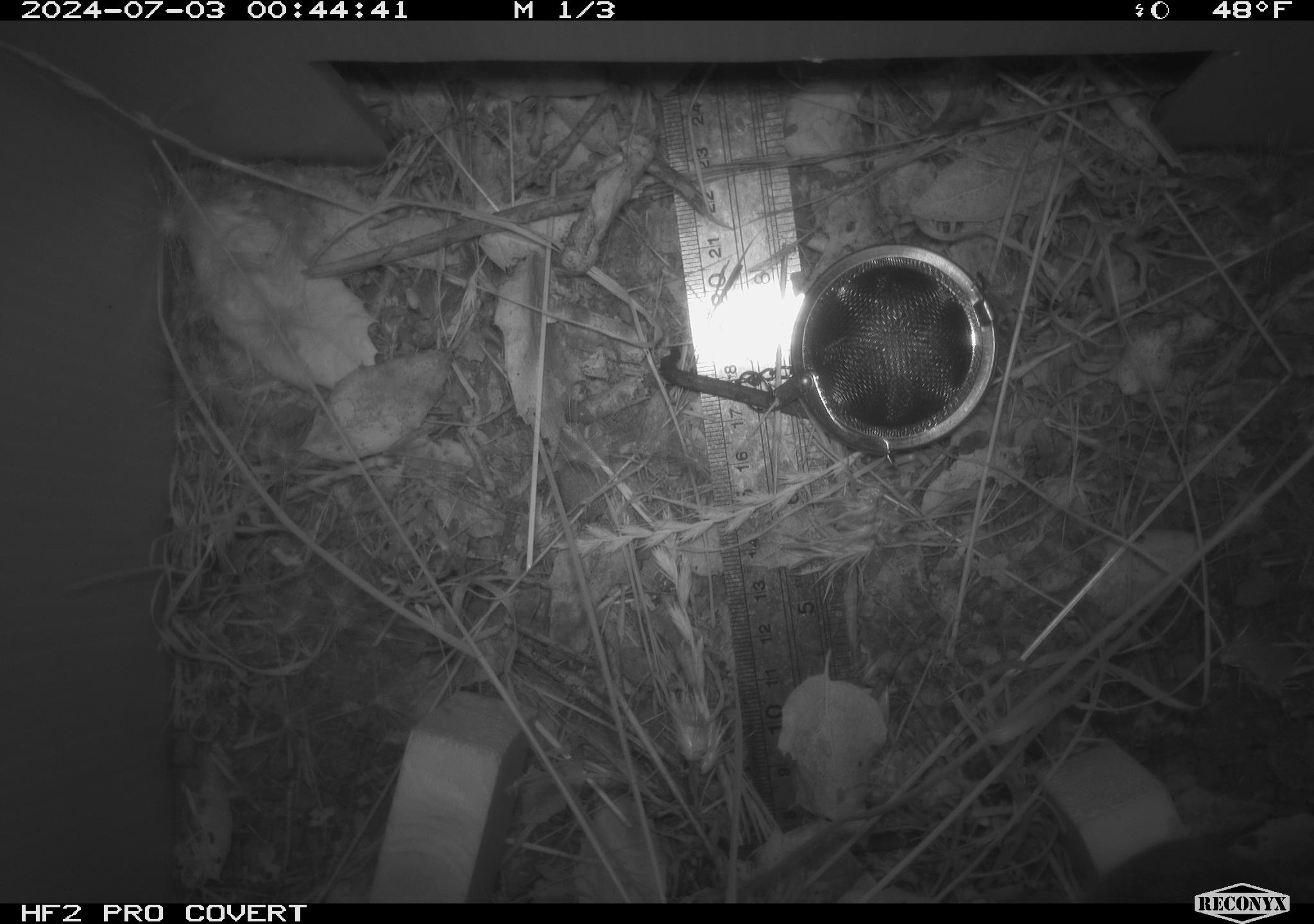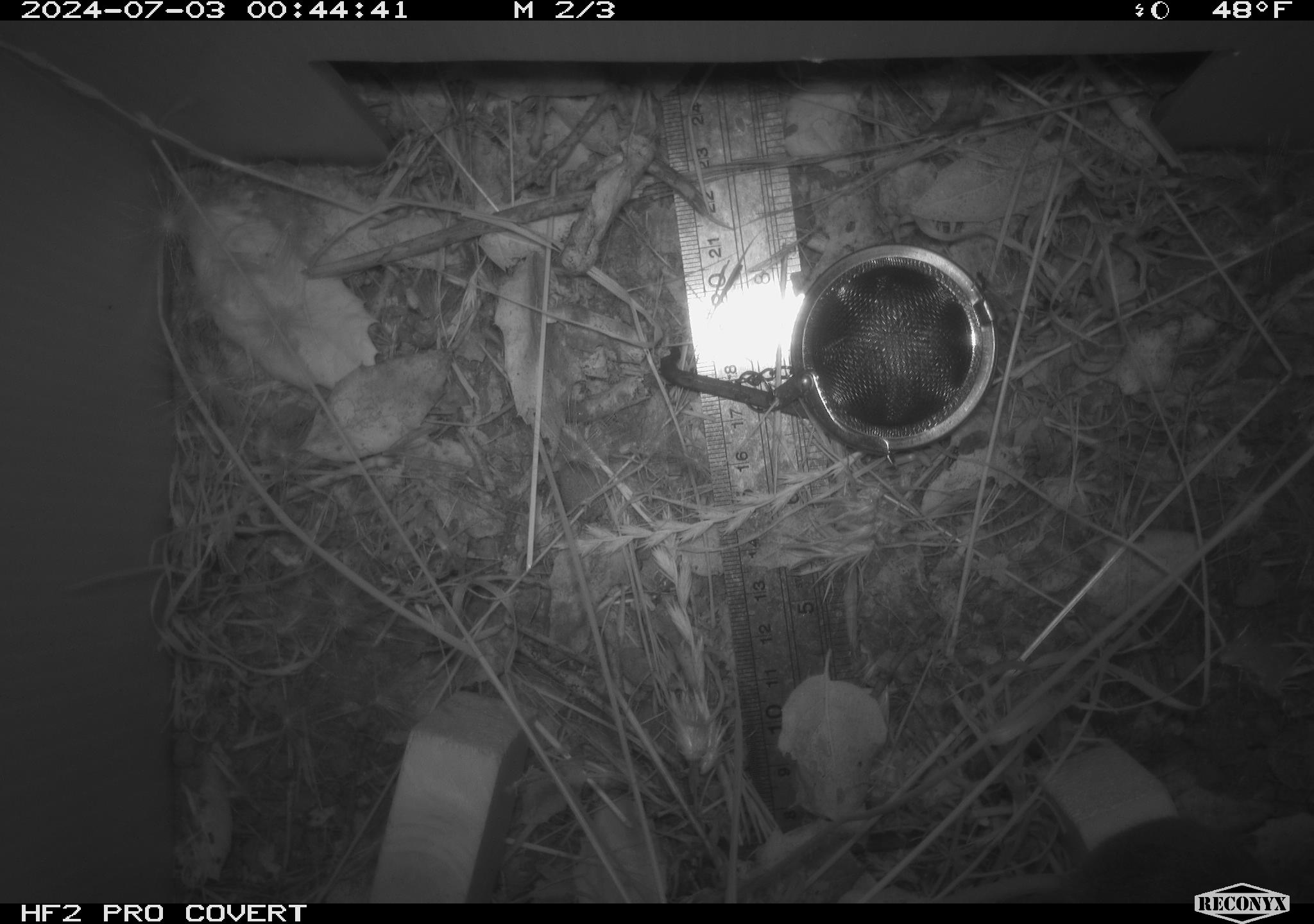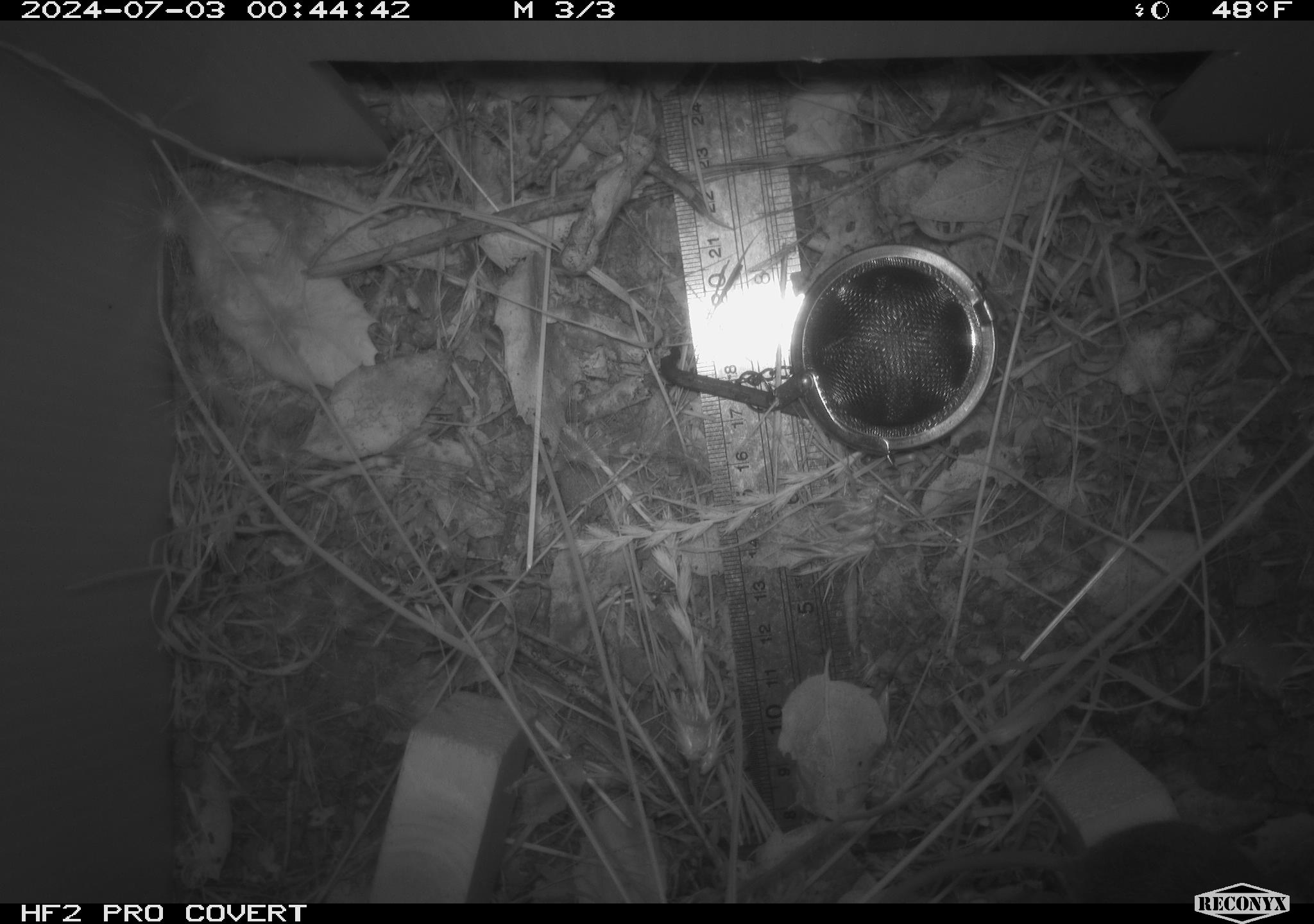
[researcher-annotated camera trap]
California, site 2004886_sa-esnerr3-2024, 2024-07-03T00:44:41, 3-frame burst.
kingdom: Animalia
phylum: Chordata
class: Mammalia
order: Rodentia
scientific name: Rodentia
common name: rodent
Rodent (Rodentia).